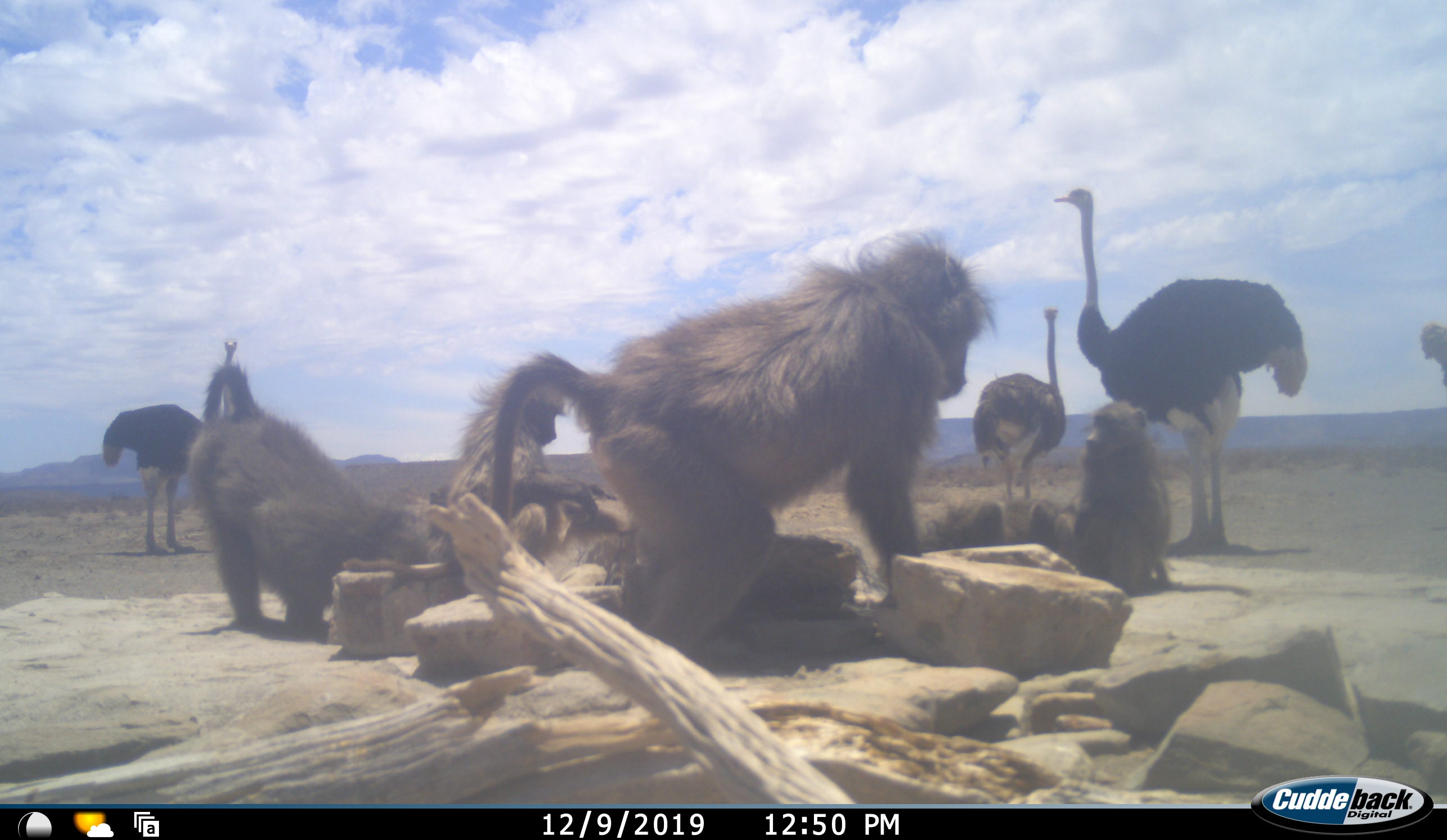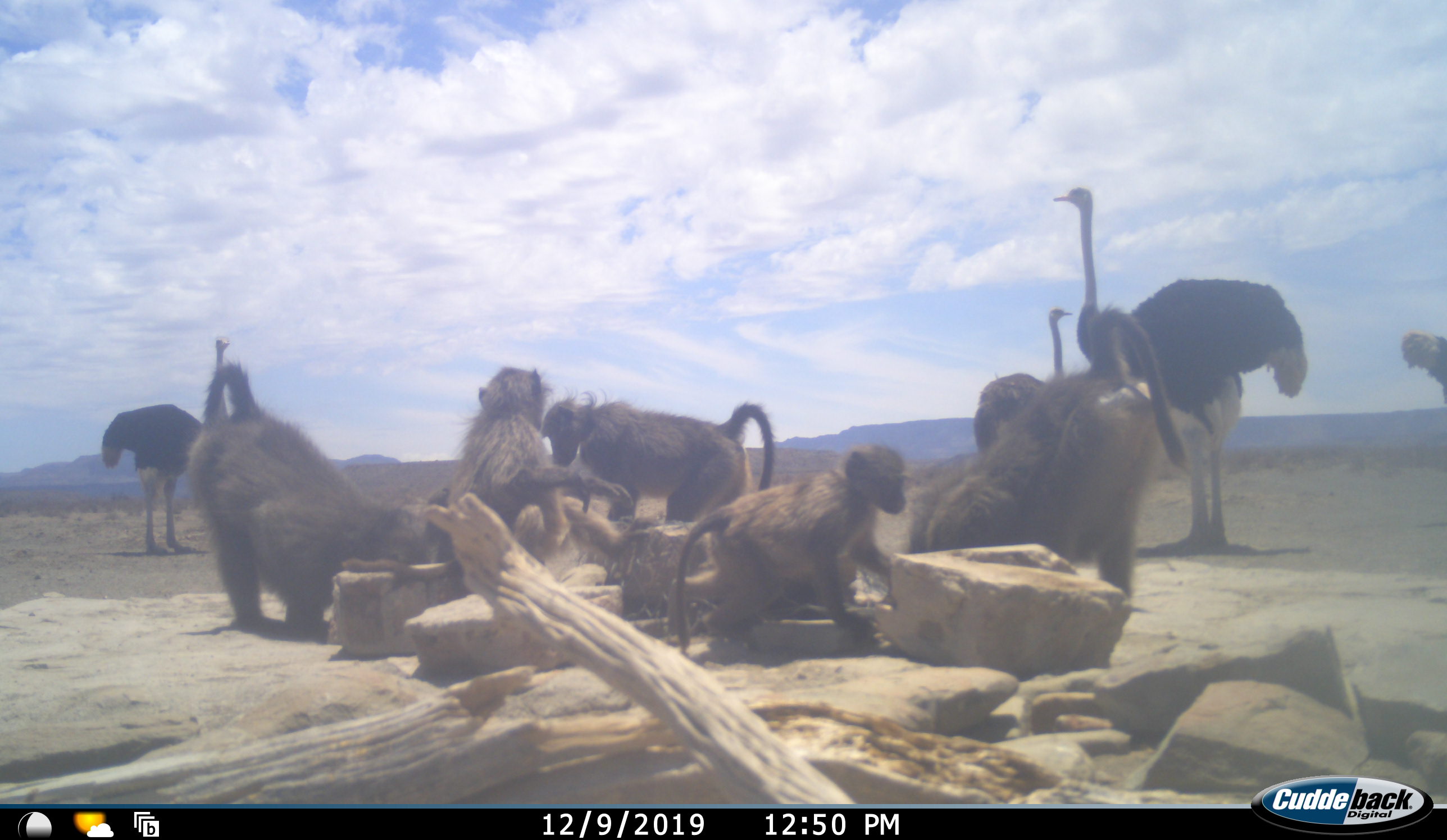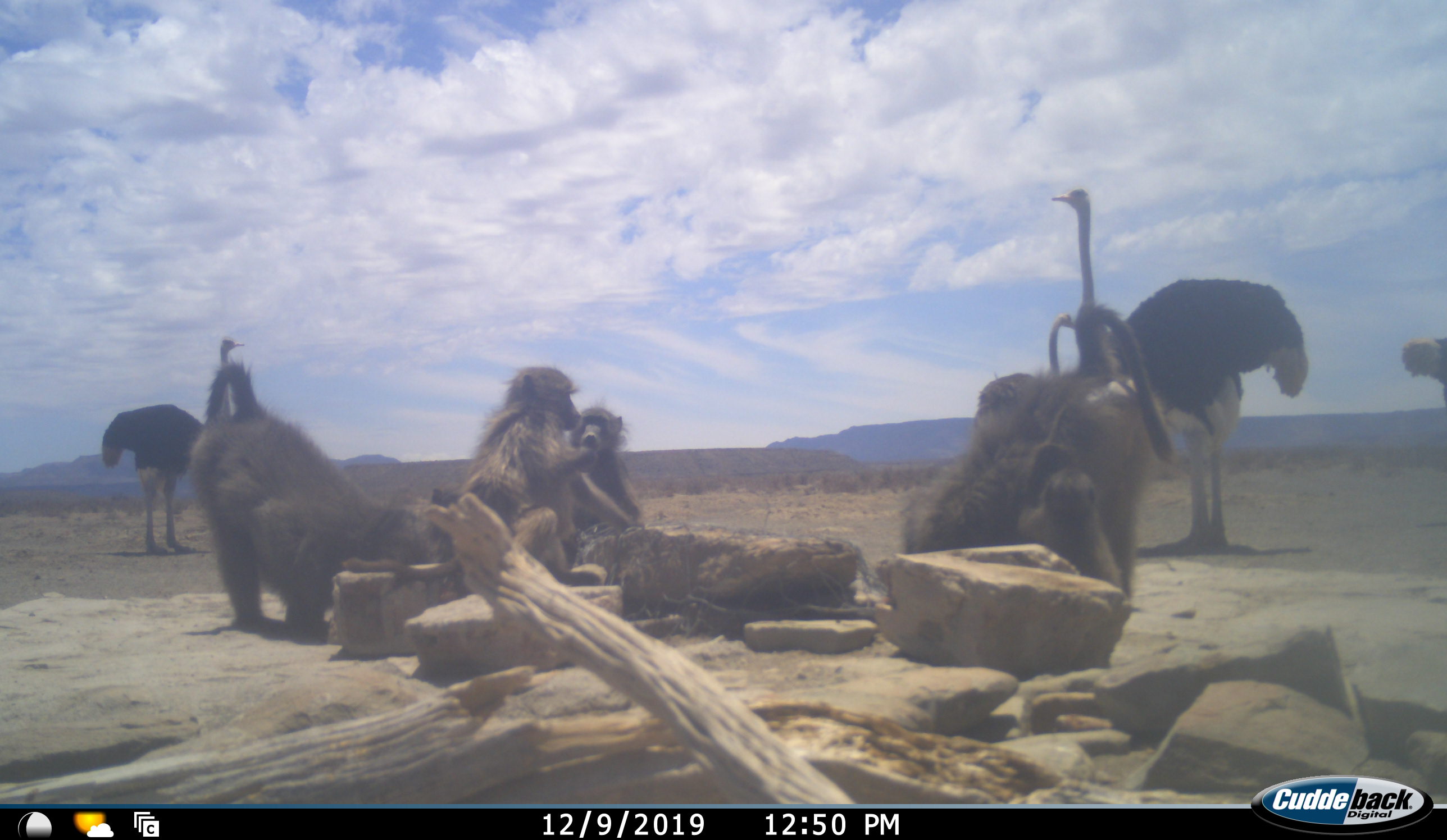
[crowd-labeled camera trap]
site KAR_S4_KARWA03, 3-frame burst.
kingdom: Animalia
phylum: Chordata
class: Mammalia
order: Primates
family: Cercopithecidae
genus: Papio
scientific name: Papio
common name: baboon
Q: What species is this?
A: Baboon (Papio).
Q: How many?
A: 5.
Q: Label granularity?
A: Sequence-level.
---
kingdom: Animalia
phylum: Chordata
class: Aves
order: Struthioniformes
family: Struthionidae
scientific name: Struthionidae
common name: ostrich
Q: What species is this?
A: Ostrich (Struthionidae).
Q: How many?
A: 4.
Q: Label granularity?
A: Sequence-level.